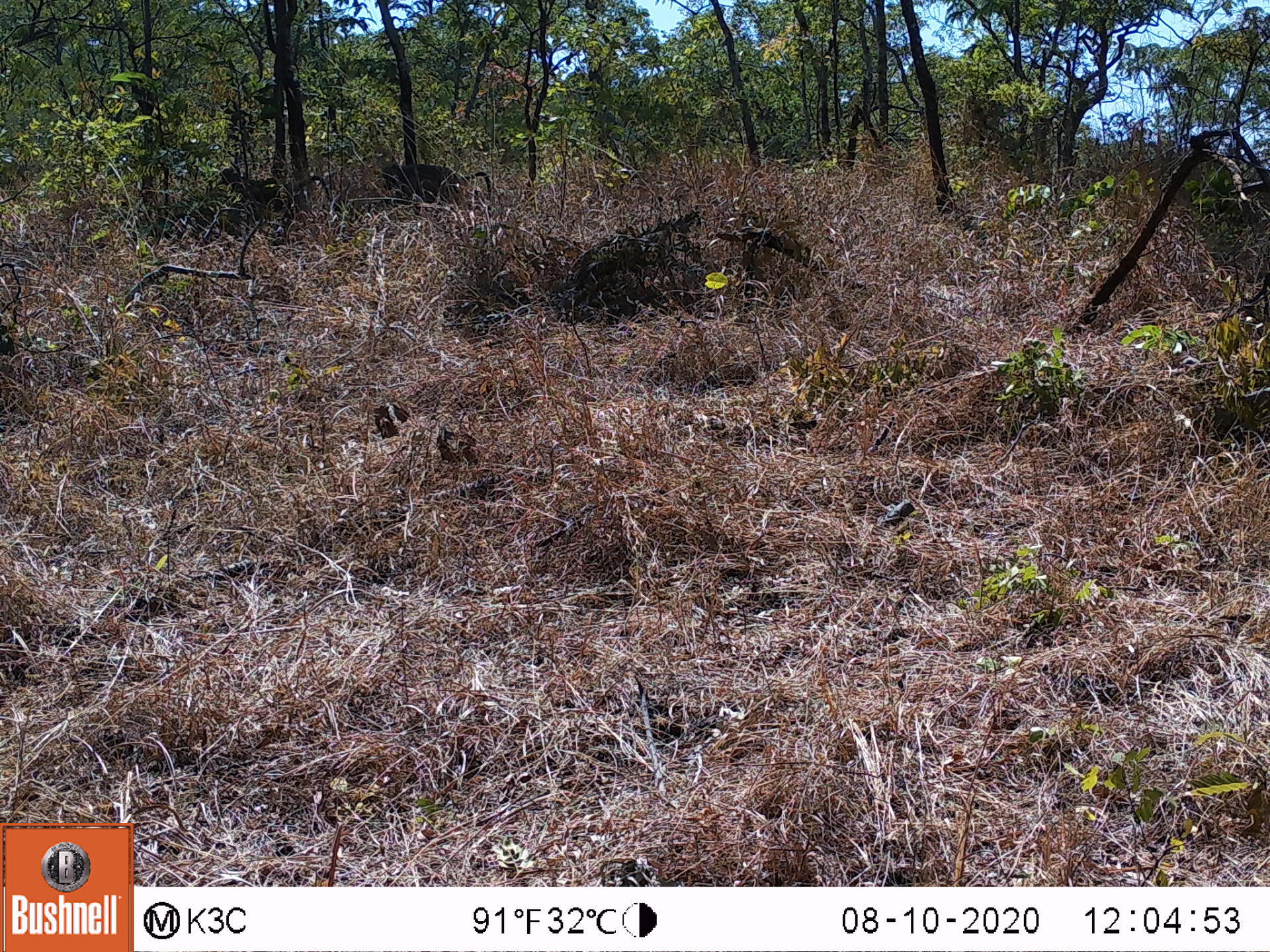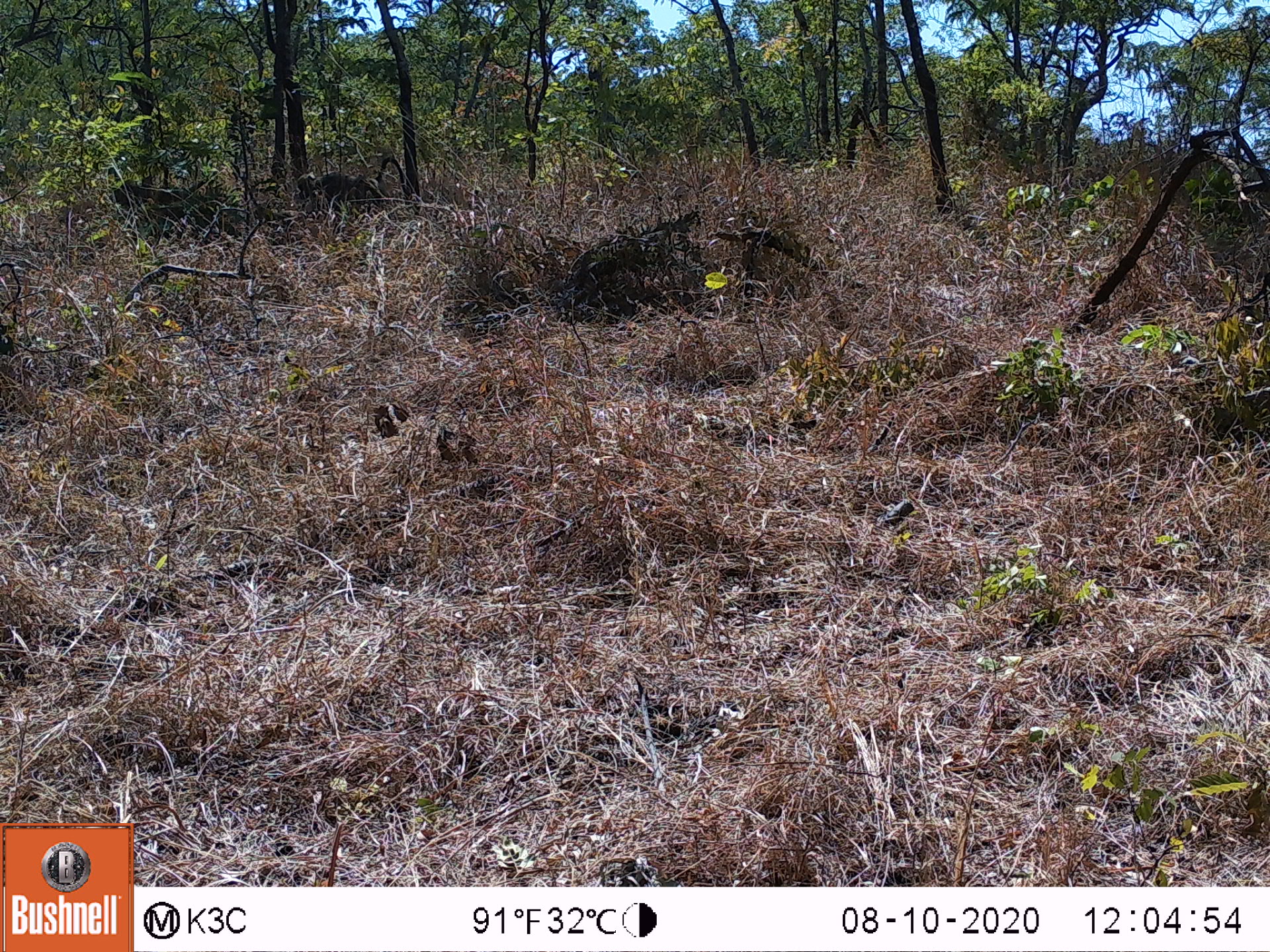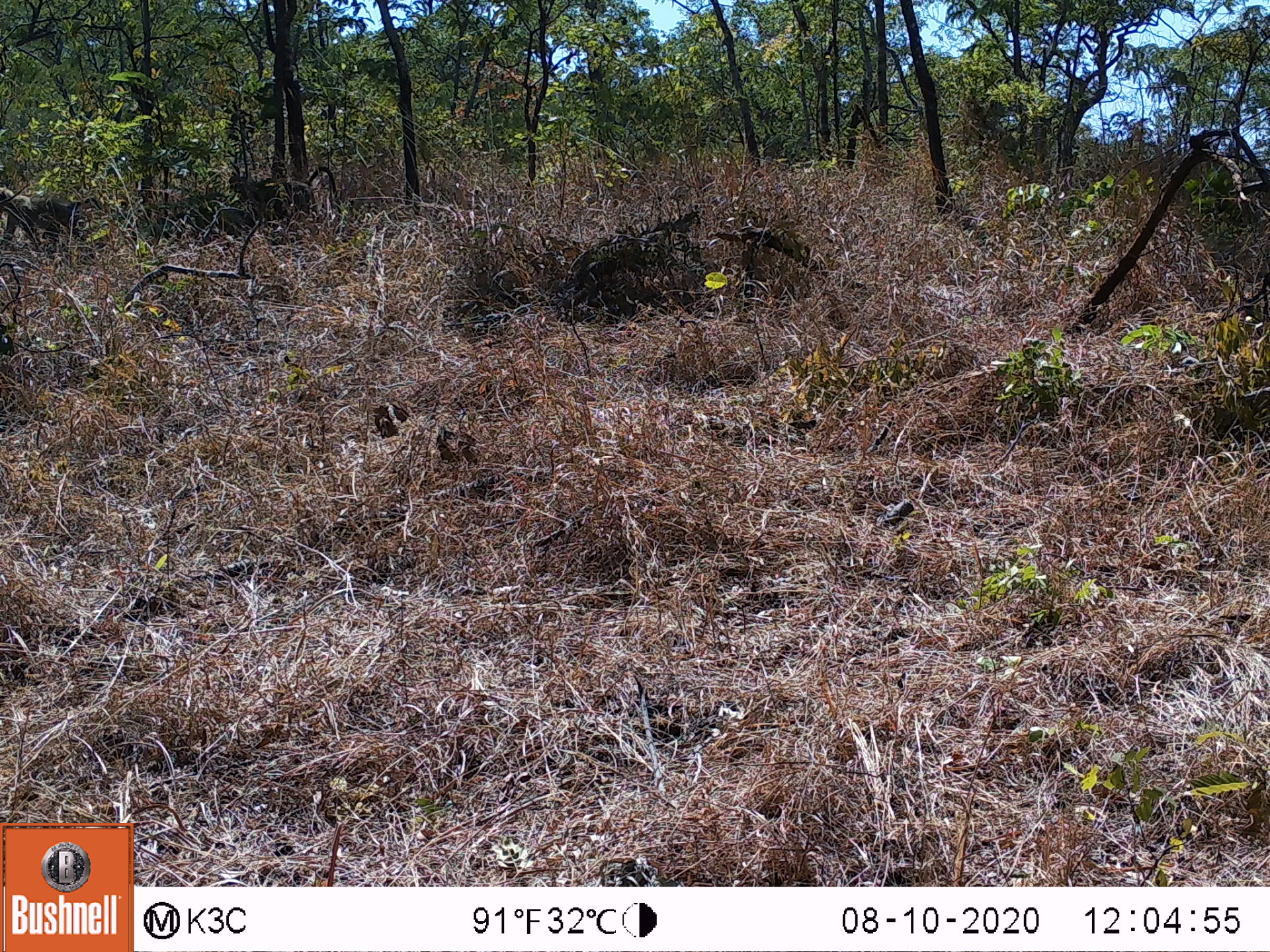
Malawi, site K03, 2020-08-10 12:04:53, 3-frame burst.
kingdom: Animalia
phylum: Chordata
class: Mammalia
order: Primates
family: Cercopithecidae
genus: Papio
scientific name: Papio cynocephalus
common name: yellow baboon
Yellow baboon (Papio cynocephalus), count 3.